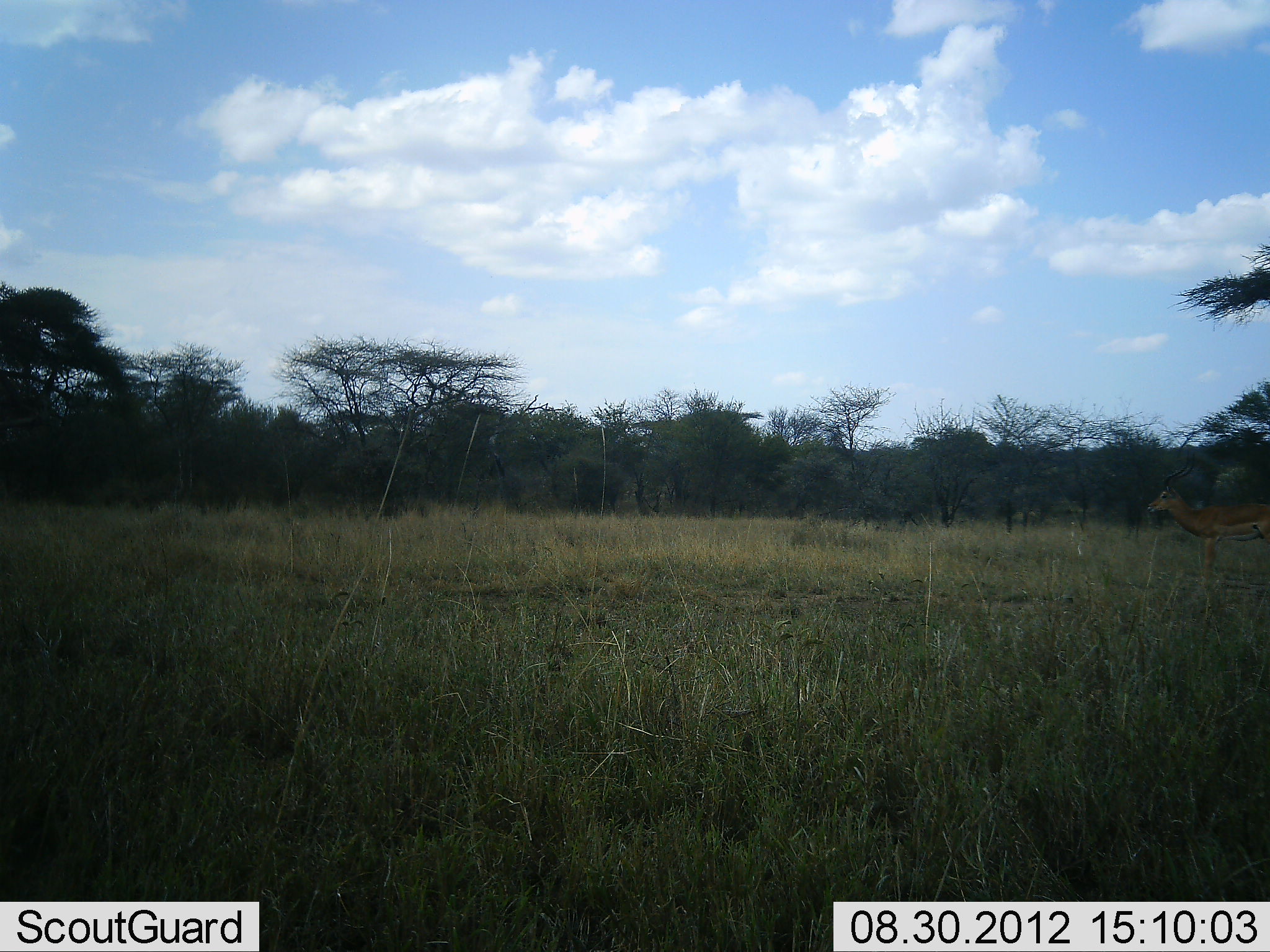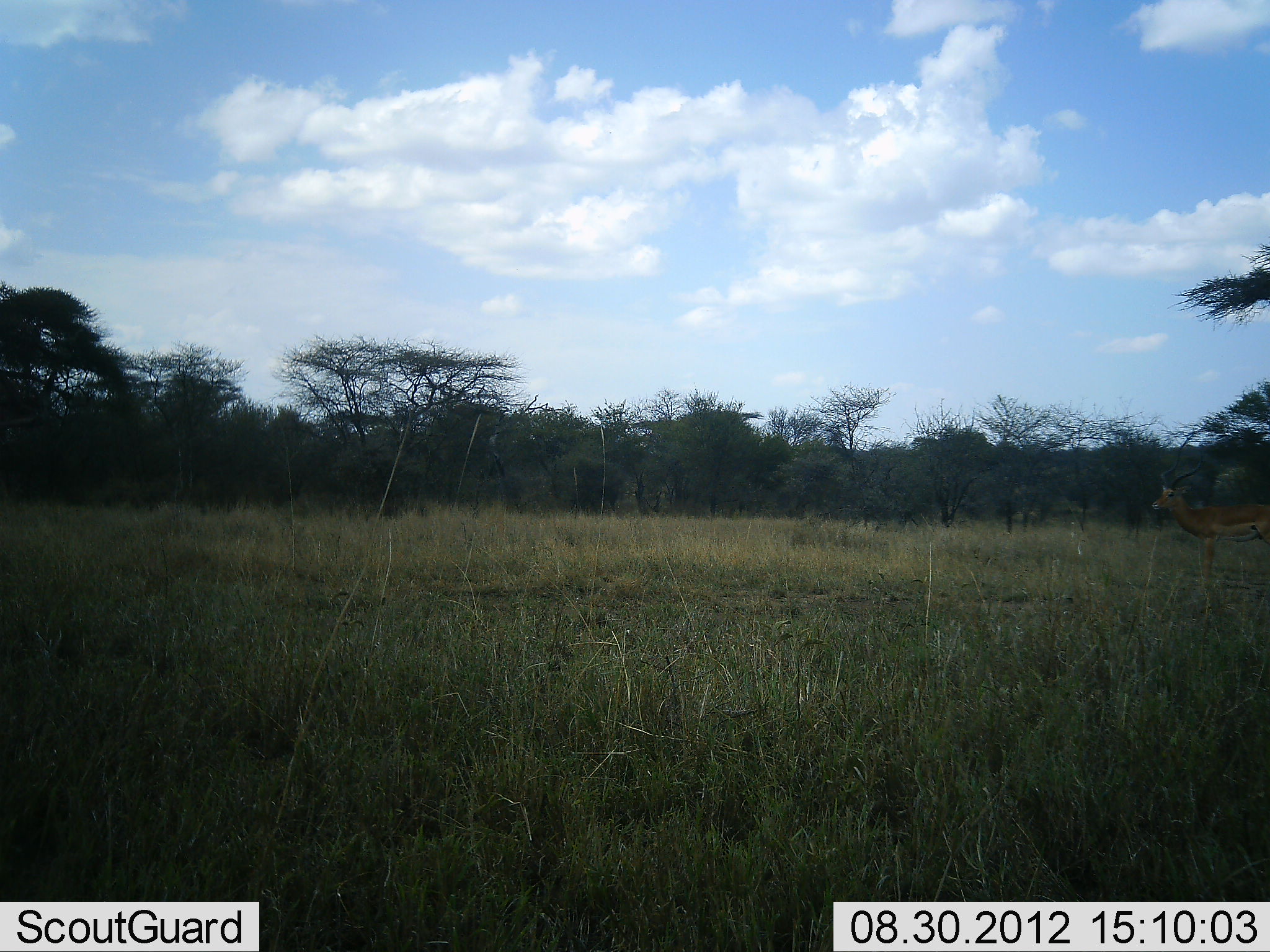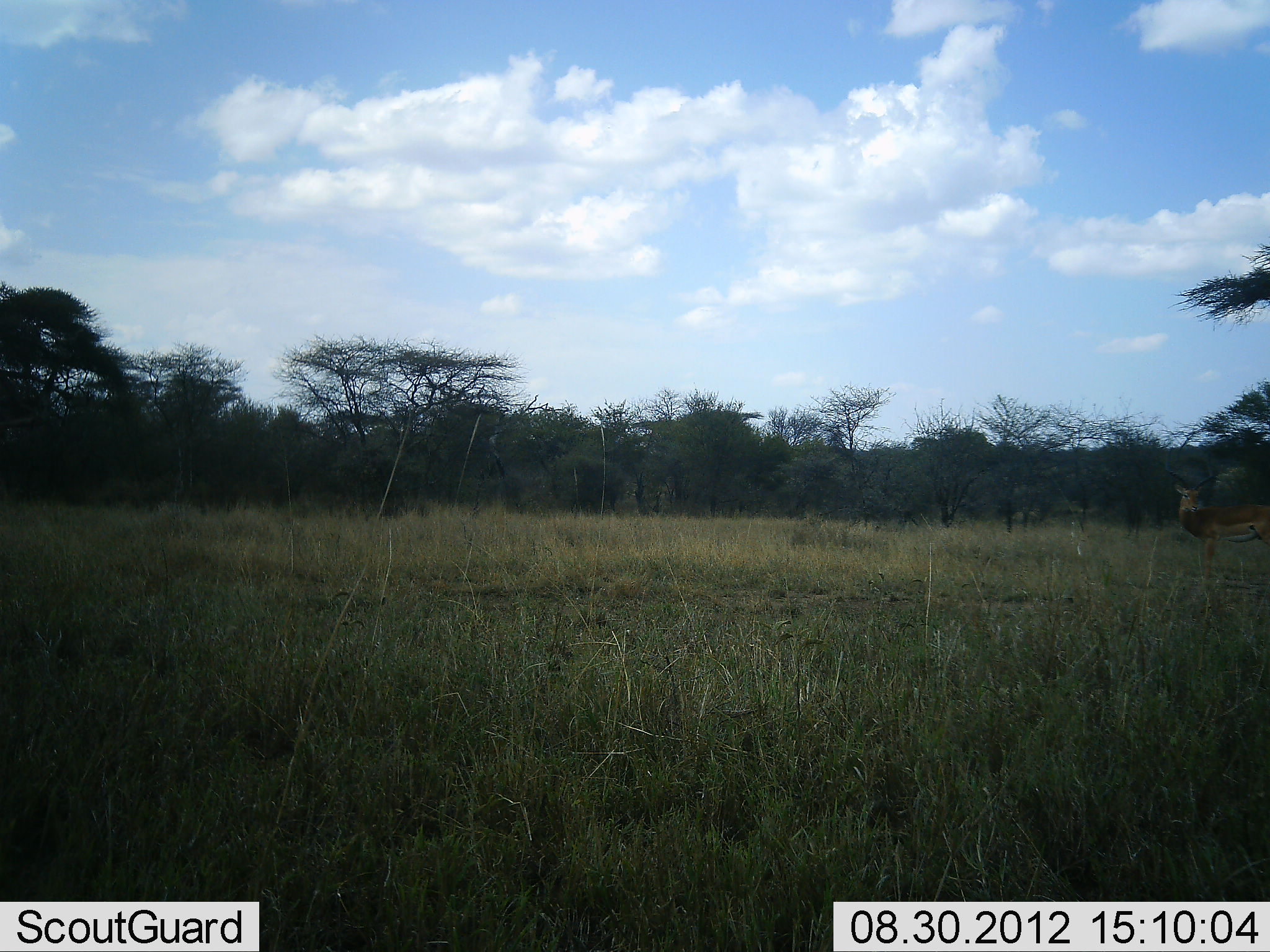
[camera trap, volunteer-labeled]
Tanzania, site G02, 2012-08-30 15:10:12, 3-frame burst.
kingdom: Animalia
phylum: Chordata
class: Mammalia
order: Artiodactyla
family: Bovidae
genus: Aepyceros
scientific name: Aepyceros melampus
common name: impala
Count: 1.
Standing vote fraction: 100%.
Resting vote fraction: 0%.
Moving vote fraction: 0%.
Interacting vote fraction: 0%.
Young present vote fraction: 0%.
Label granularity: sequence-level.